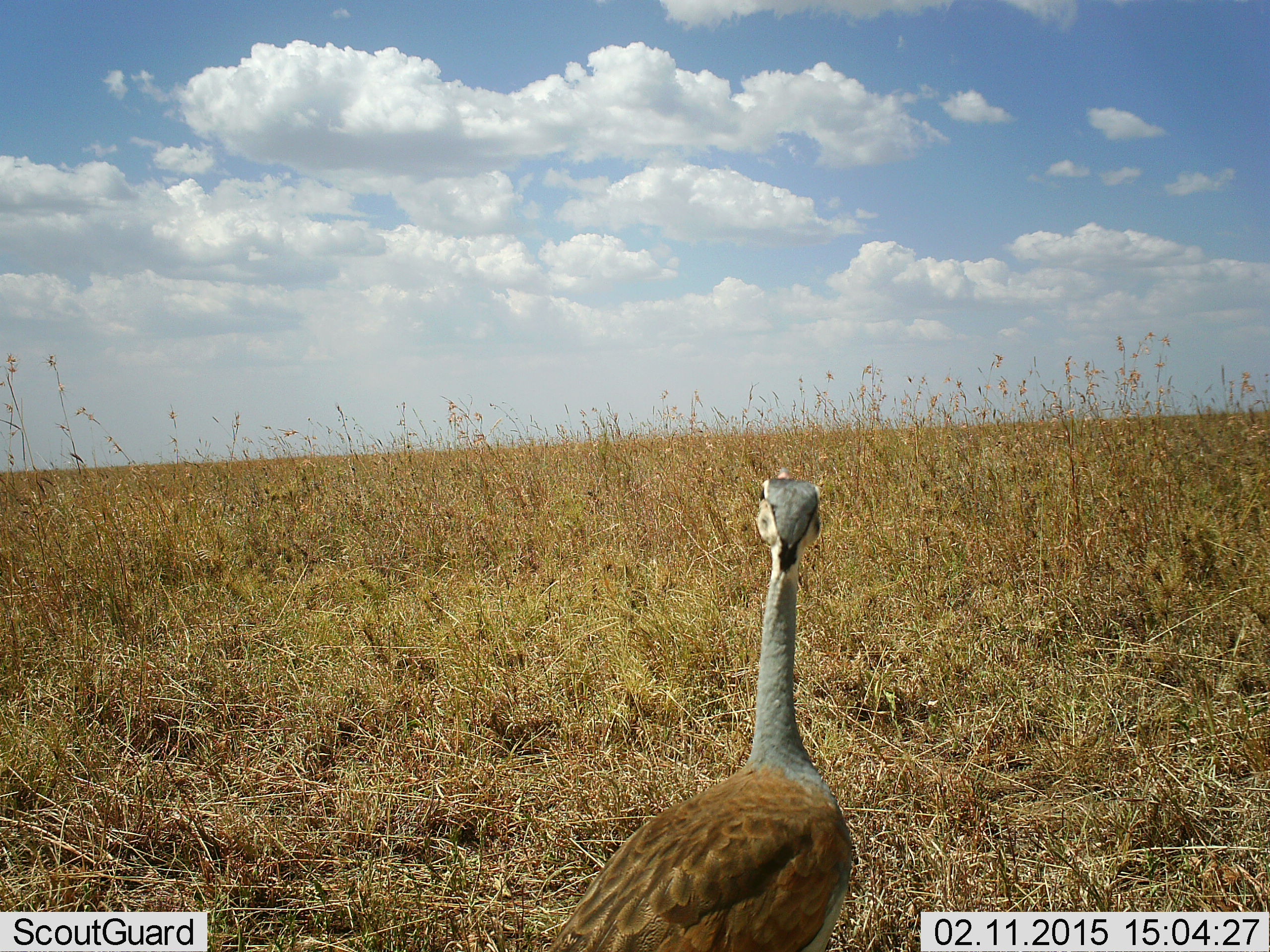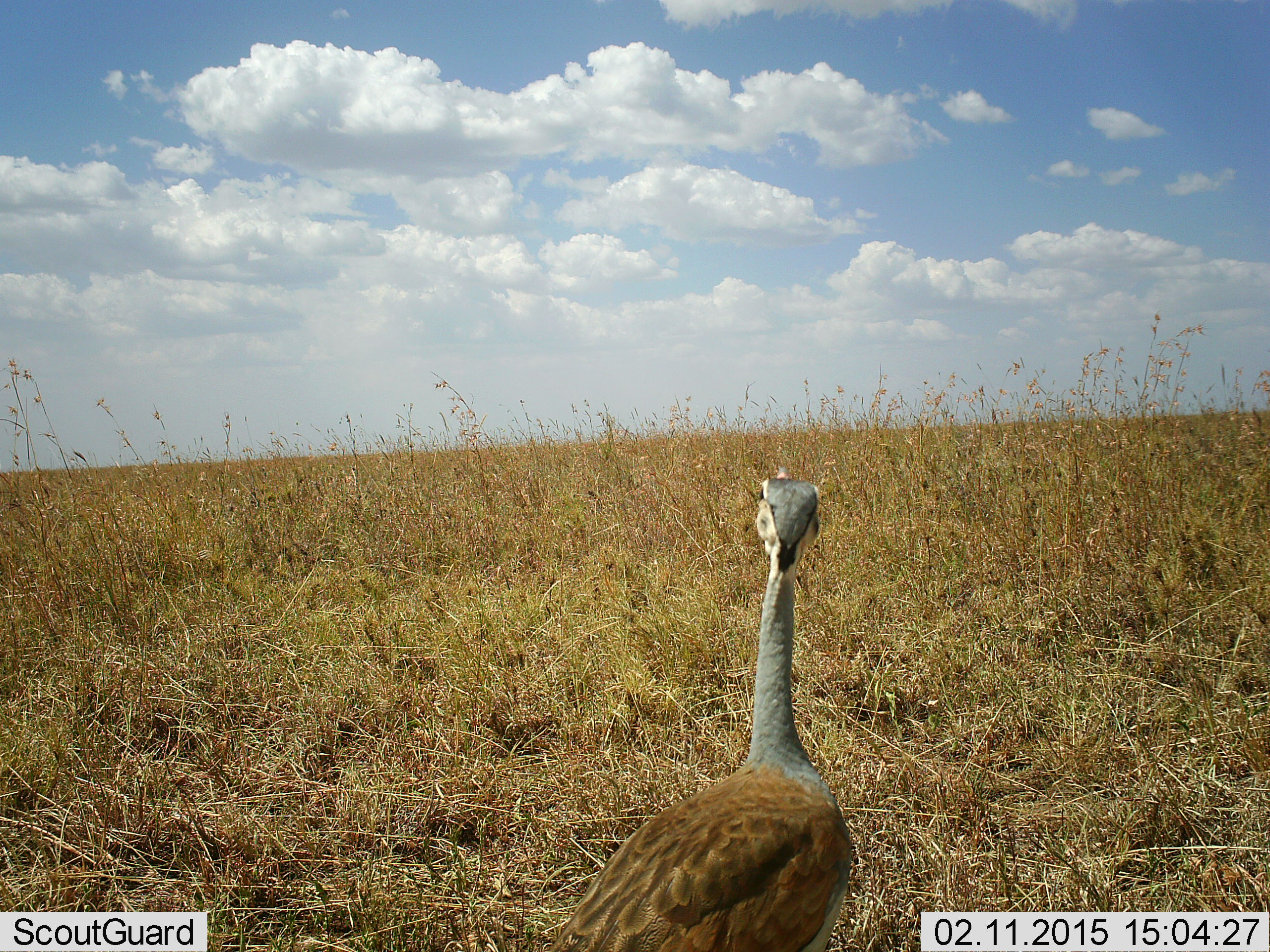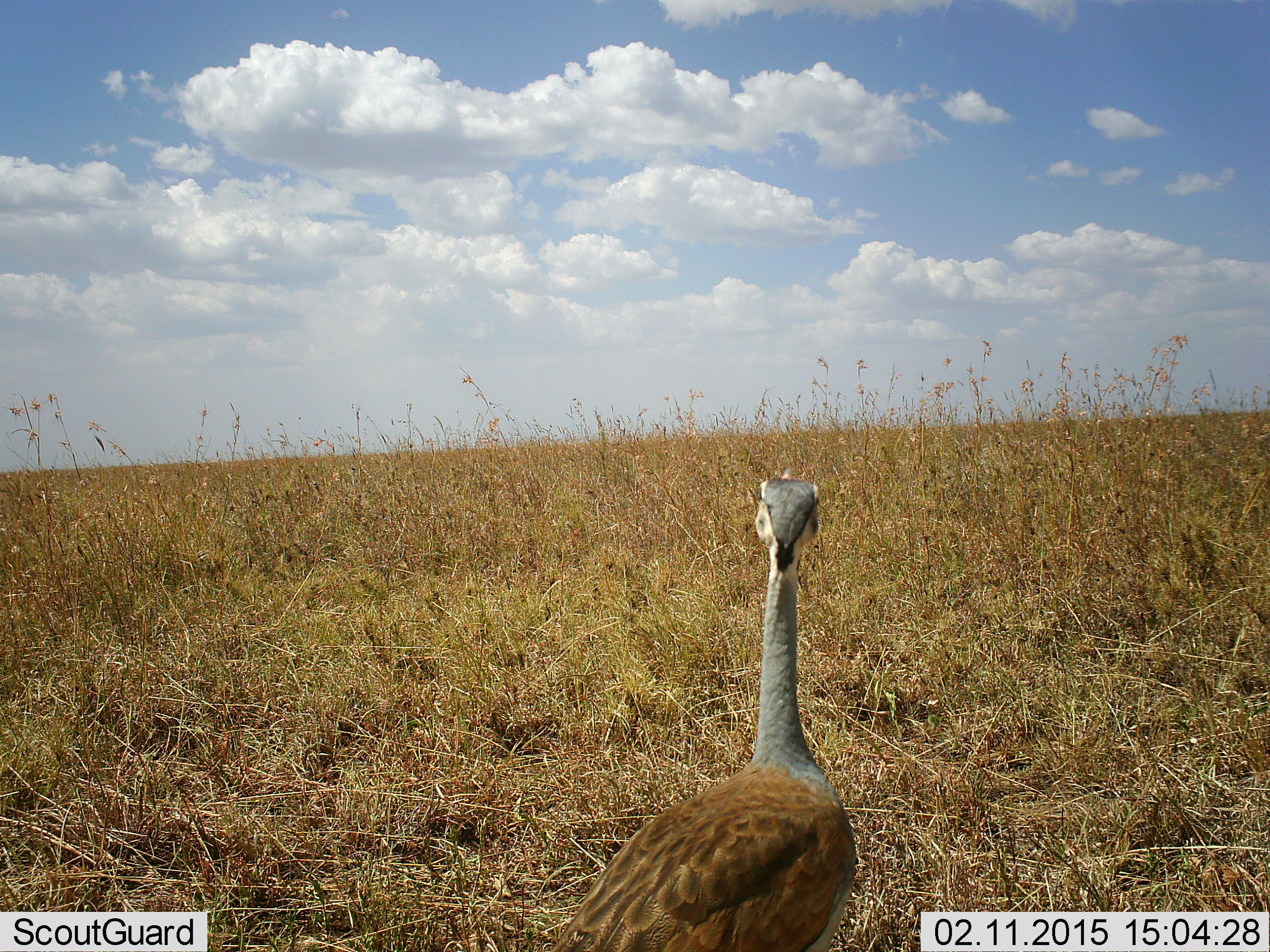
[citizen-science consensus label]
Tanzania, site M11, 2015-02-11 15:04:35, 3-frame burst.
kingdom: Animalia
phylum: Chordata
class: Aves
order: Otidiformes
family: Otididae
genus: Ardeotis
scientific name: Ardeotis kori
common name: kori bustard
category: koribustard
Koribustard (kori bustard) (Ardeotis kori), count 1. Behavior (volunteer vote fractions): standing 100%, resting 0%, moving 0%, interacting 0%. Young present (vote fraction): 0%. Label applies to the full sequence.